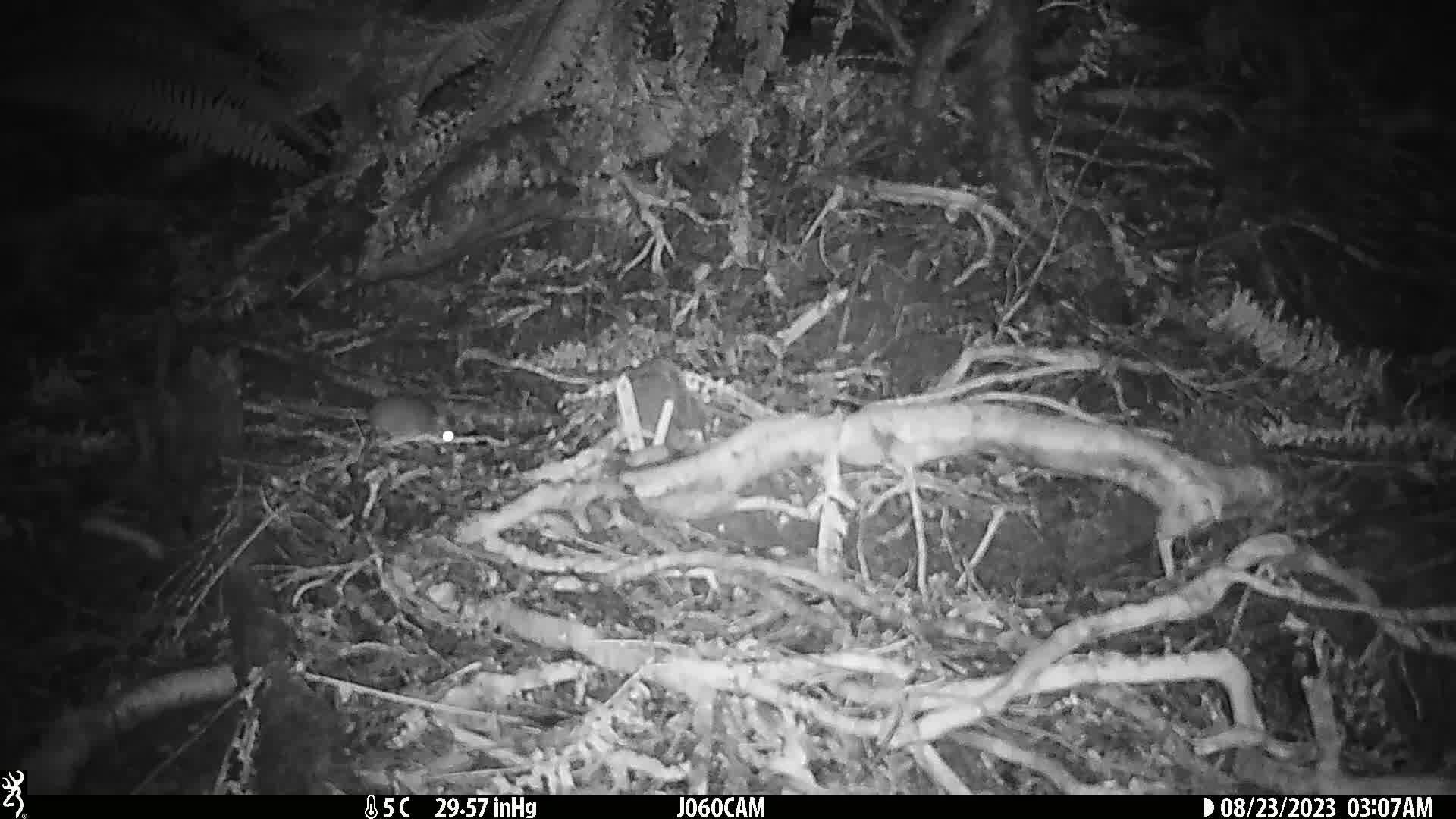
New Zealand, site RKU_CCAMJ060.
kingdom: Animalia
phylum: Chordata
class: Mammalia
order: Rodentia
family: Muridae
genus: Rattus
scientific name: Rattus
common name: rat